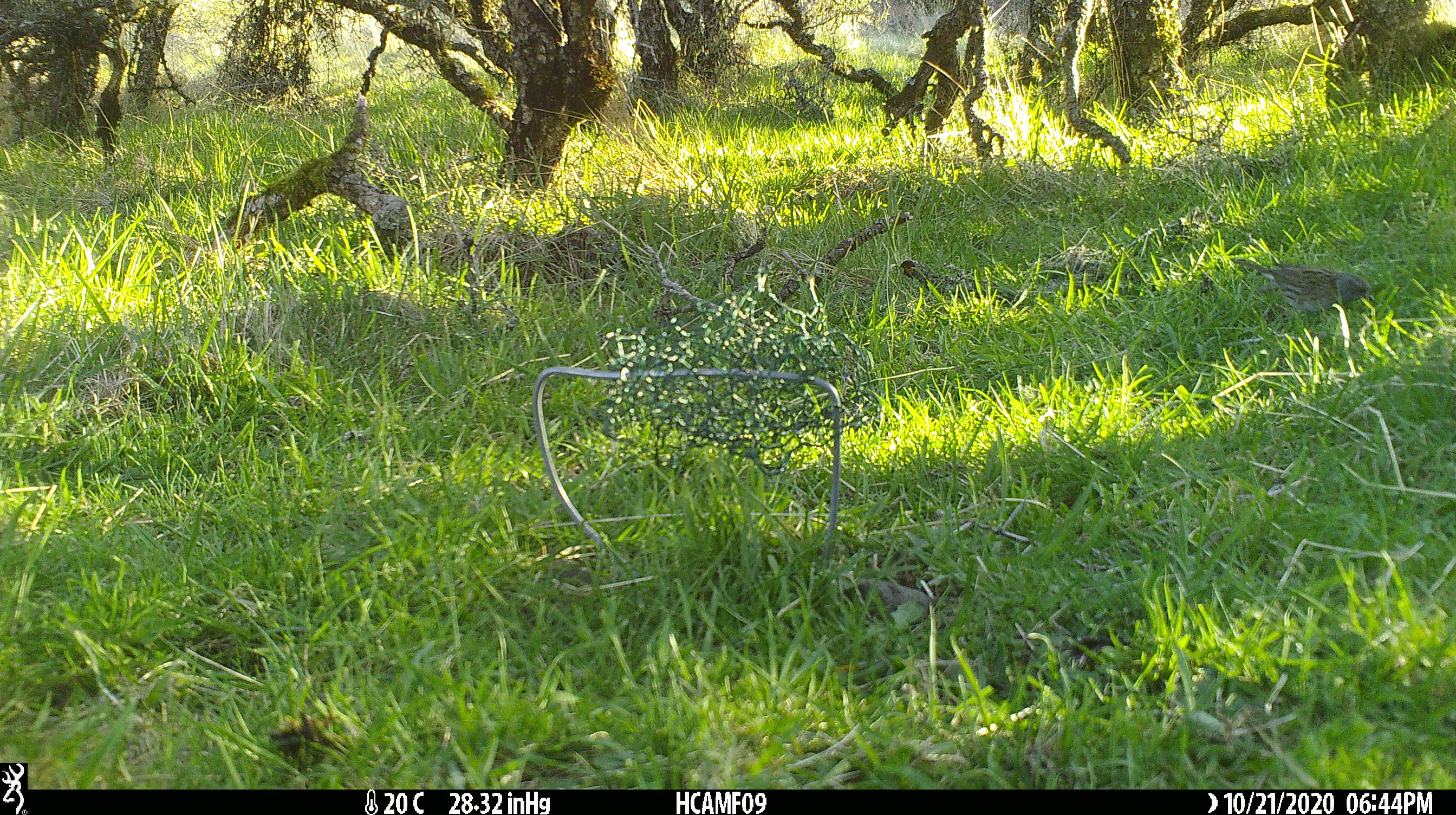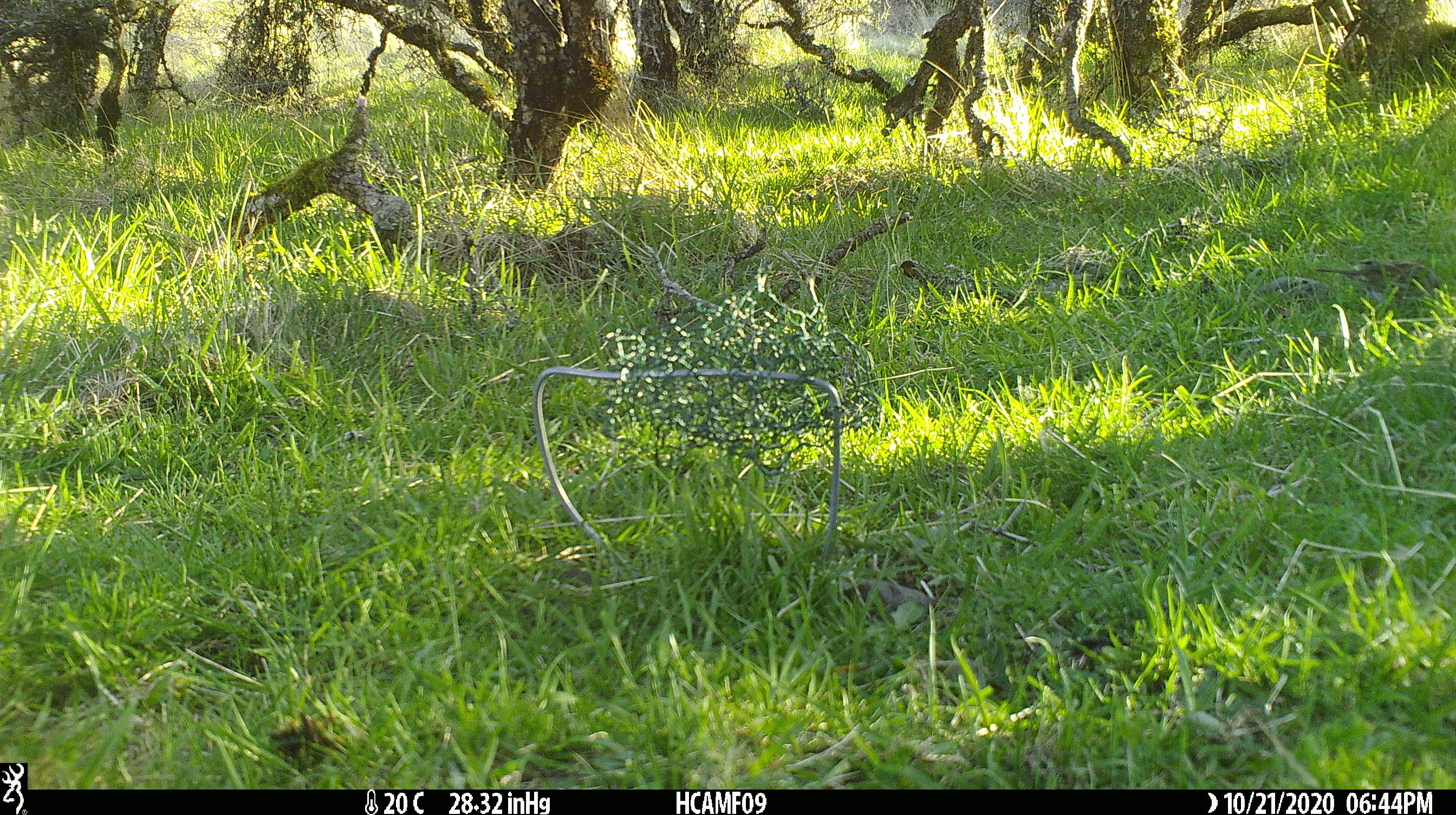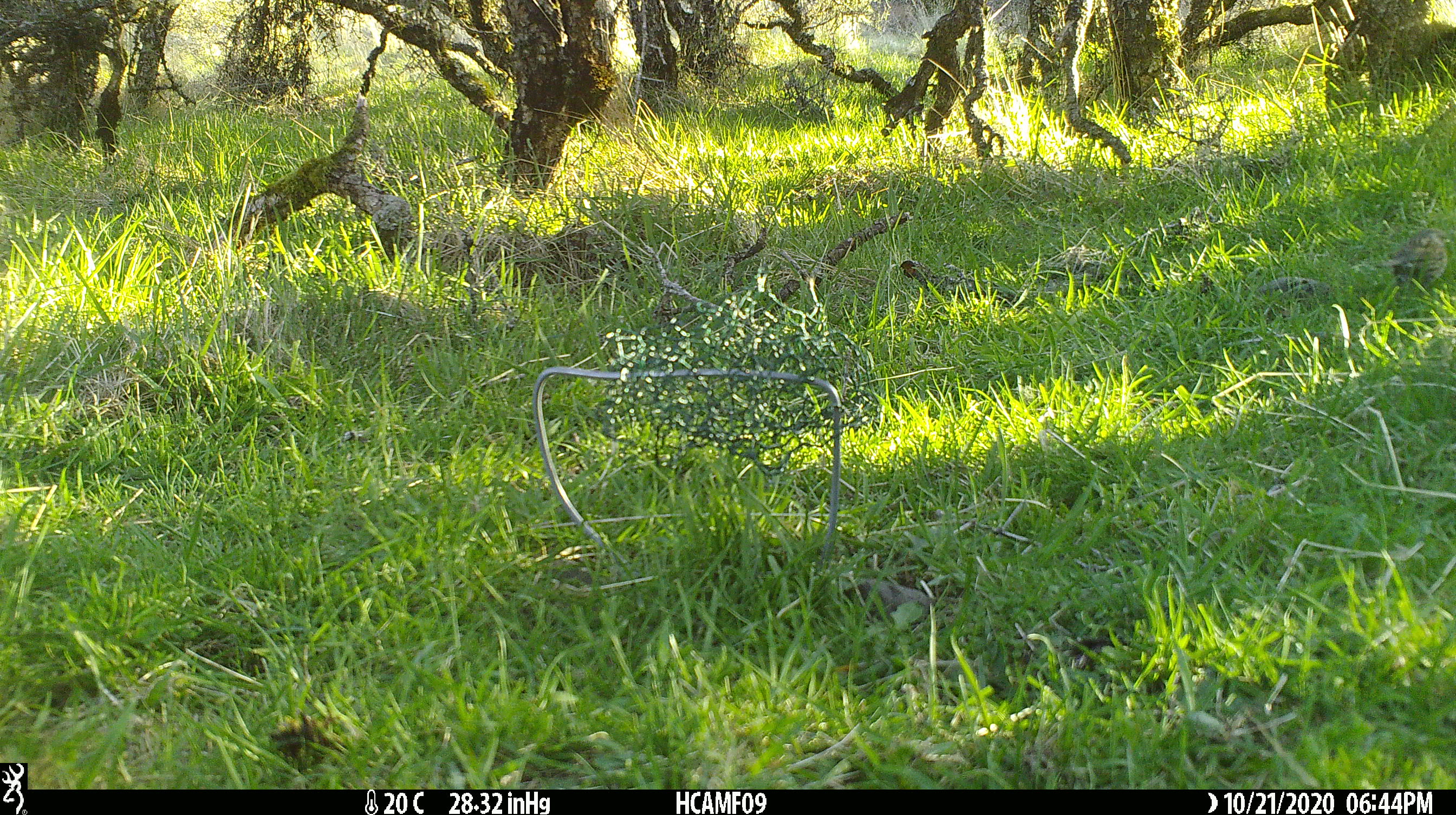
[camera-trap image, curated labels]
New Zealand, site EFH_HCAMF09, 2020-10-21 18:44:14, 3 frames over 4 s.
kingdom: Animalia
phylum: Chordata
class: Aves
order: Passeriformes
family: Prunellidae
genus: Prunella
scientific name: Prunella modularis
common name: dunnock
Dunnock (Prunella modularis).